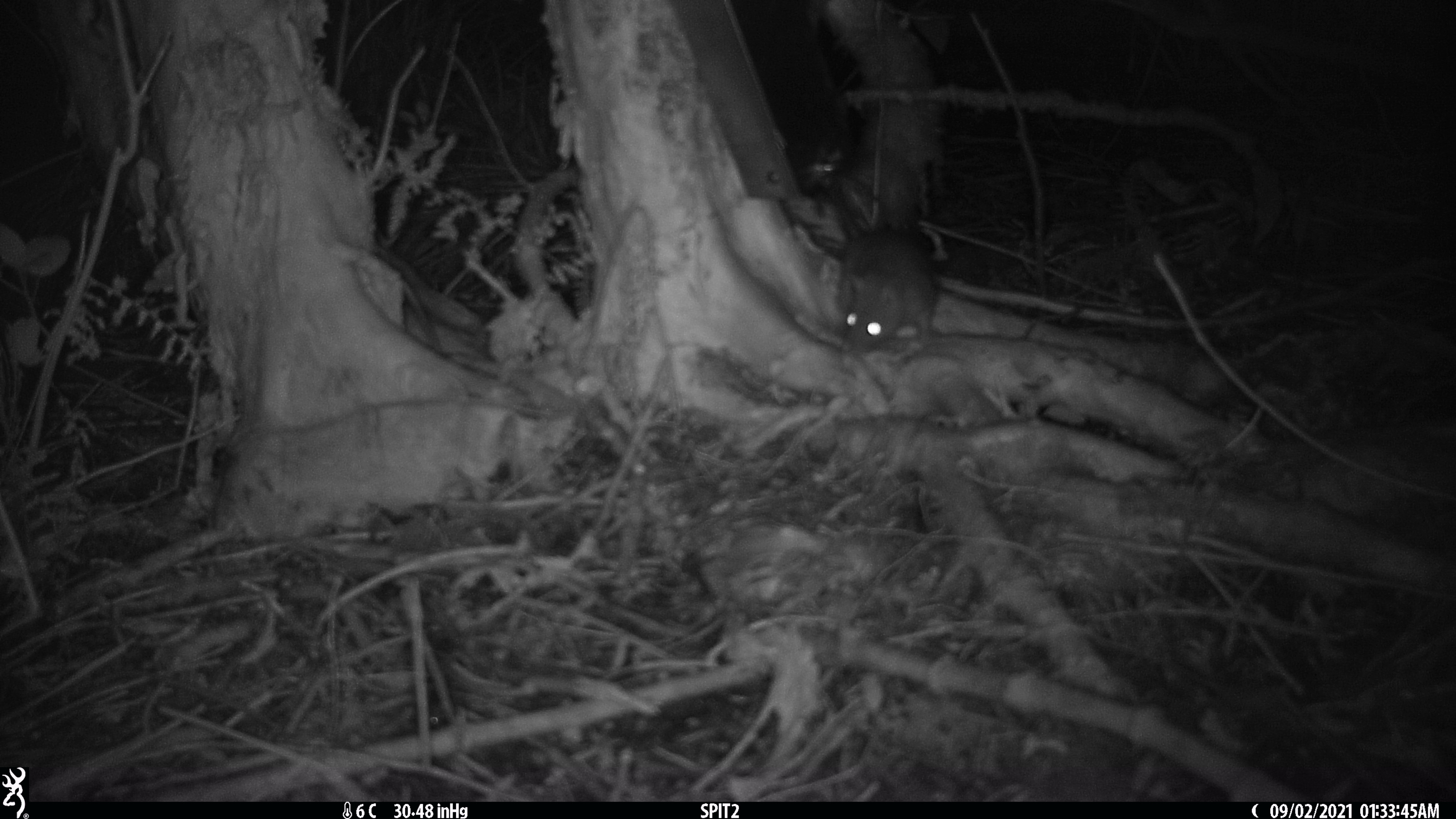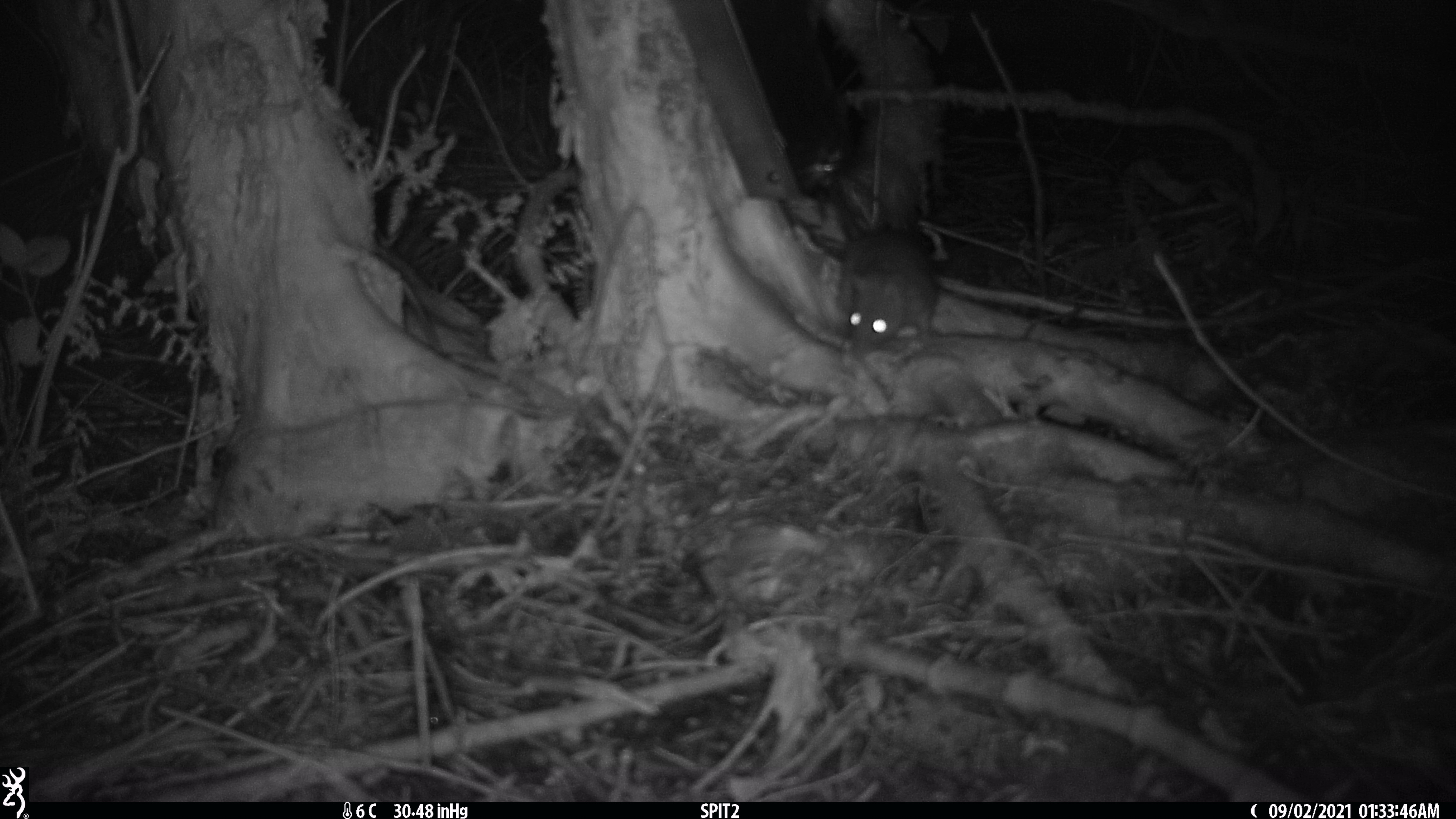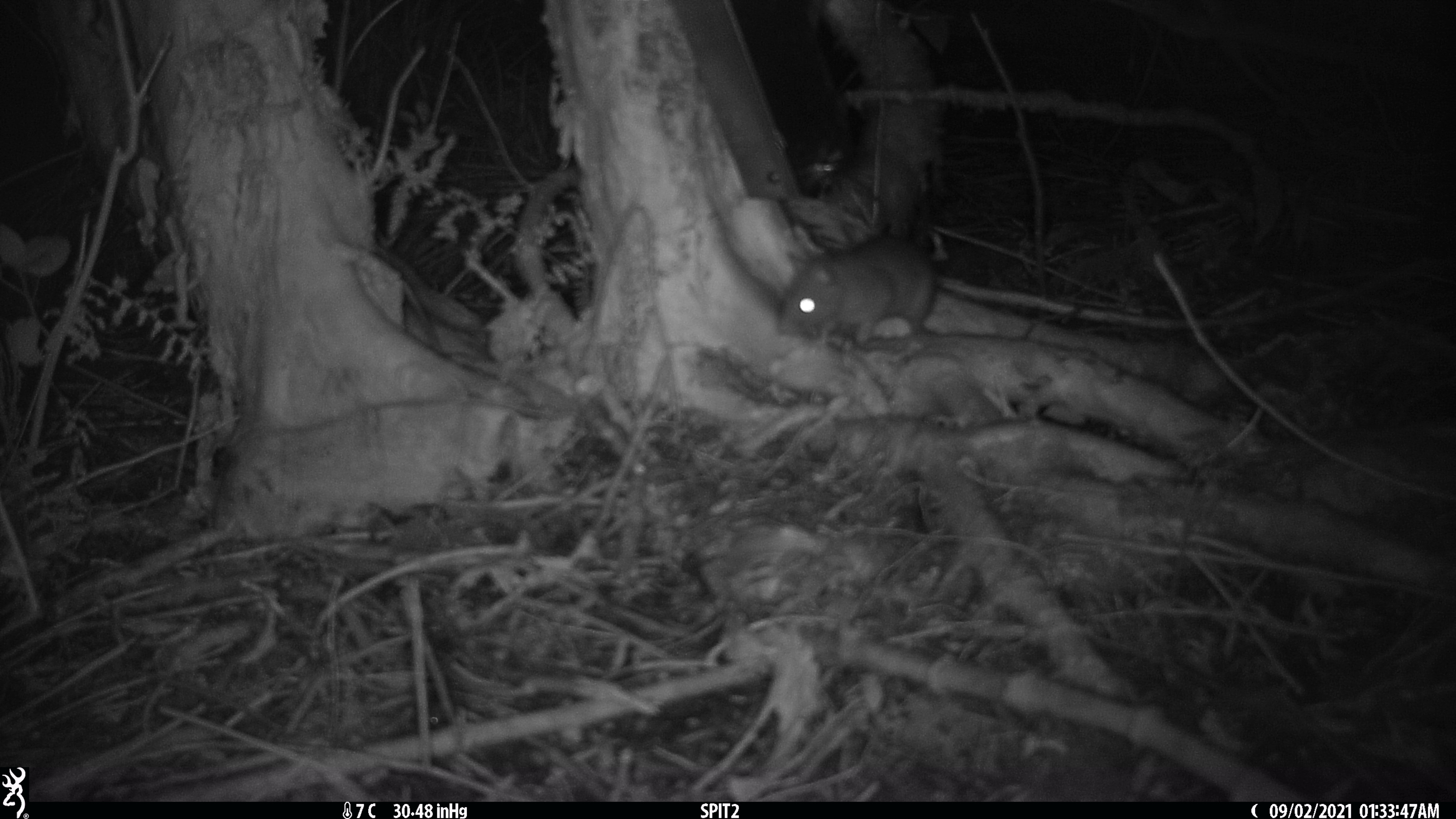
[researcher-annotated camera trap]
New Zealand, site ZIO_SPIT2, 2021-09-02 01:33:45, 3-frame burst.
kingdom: Animalia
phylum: Chordata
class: Mammalia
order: Rodentia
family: Muridae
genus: Rattus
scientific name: Rattus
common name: rat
Rat (Rattus).